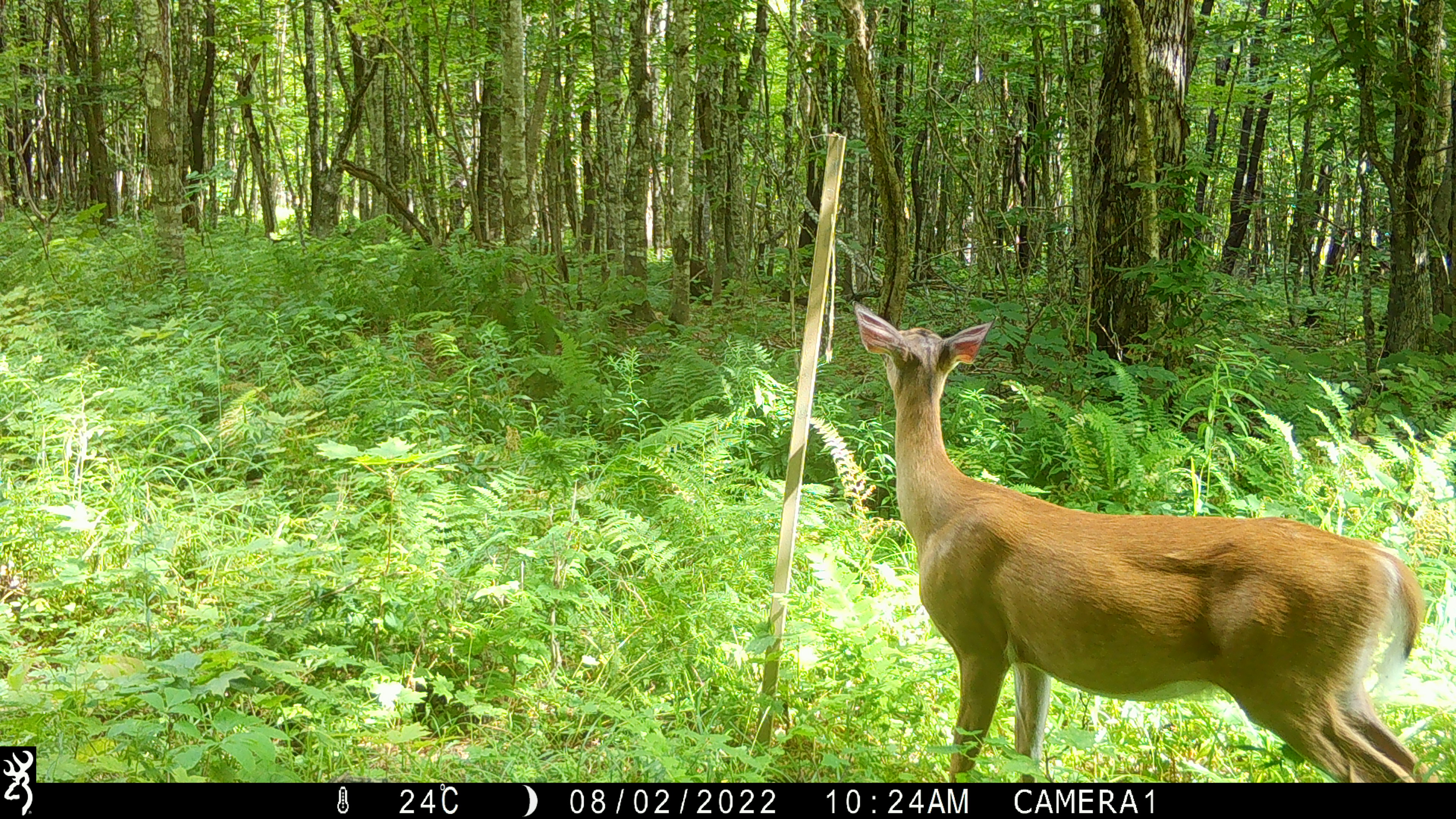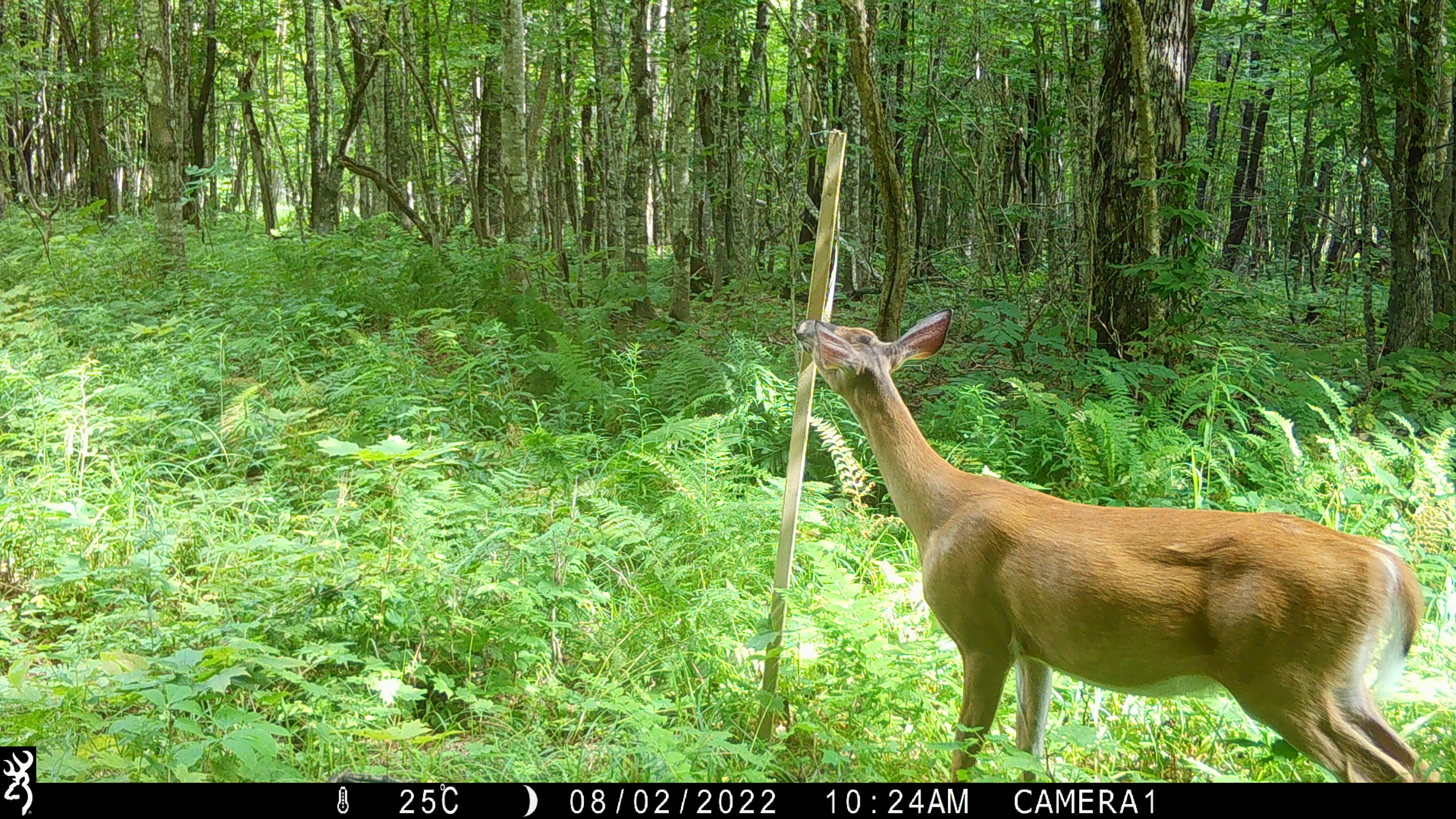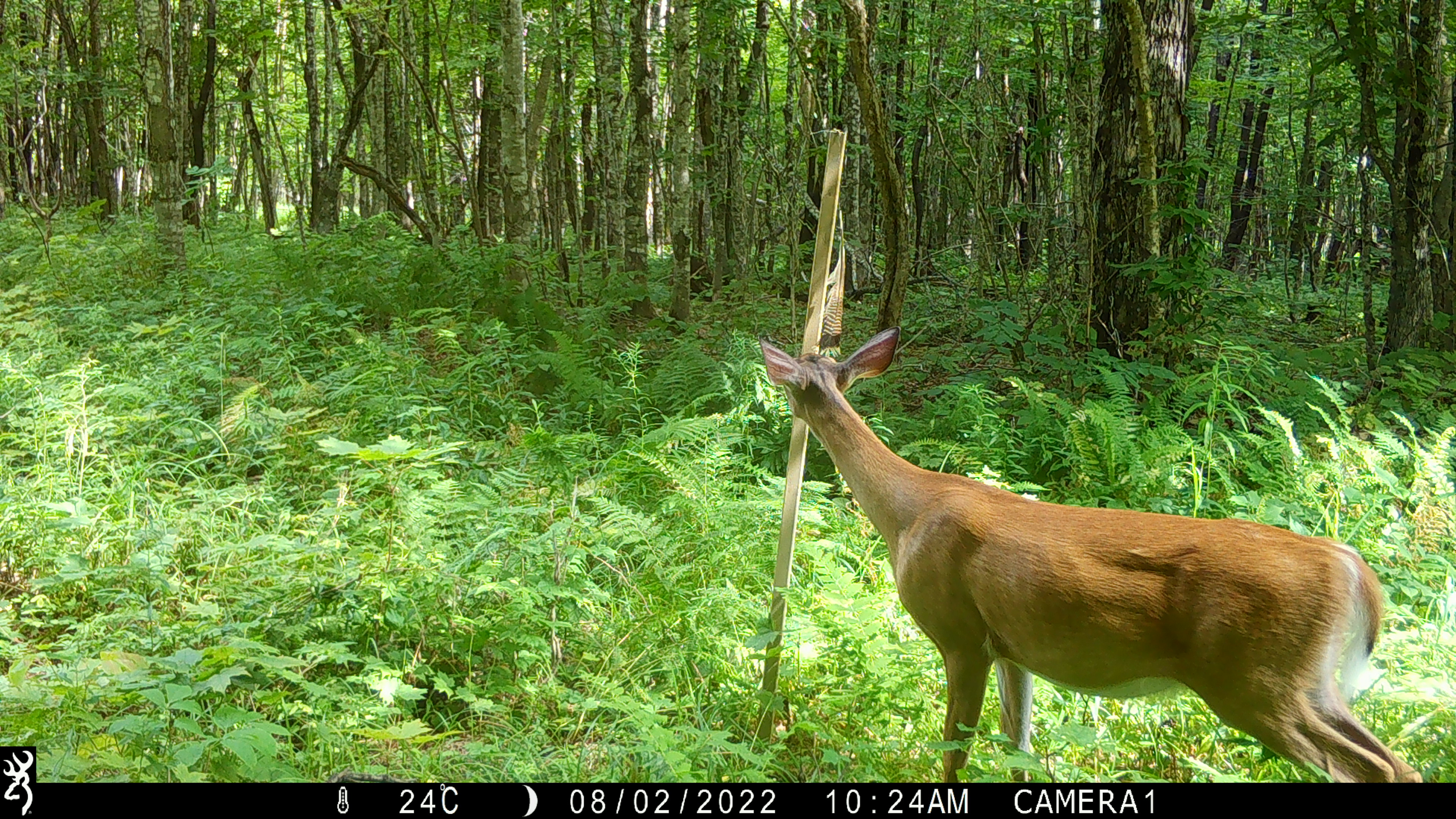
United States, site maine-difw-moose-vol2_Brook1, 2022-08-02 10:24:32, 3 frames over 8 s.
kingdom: Animalia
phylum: Chordata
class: Mammalia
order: Artiodactyla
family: Cervidae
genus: Odocoileus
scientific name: Odocoileus virginianus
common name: white-tailed deer